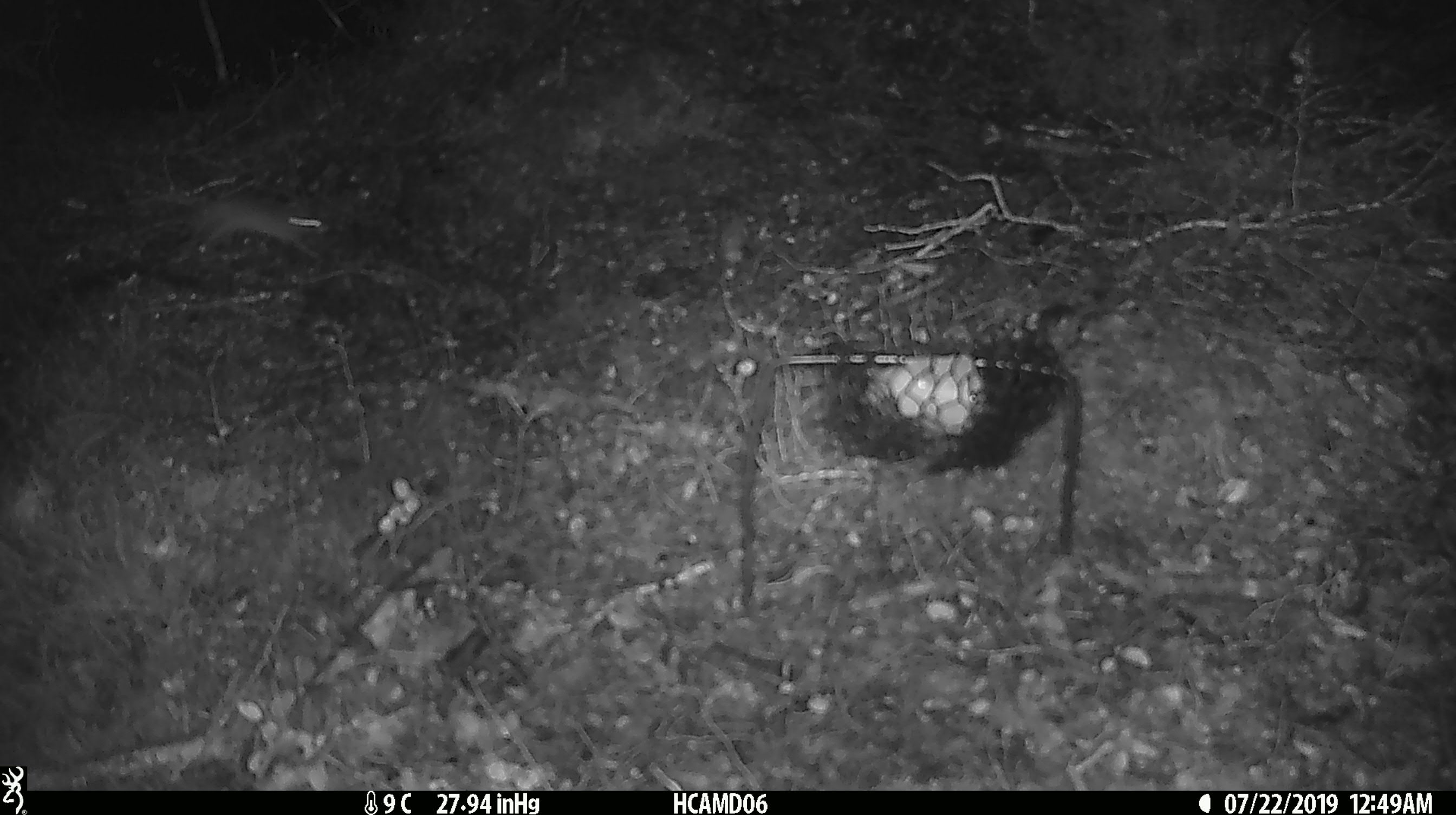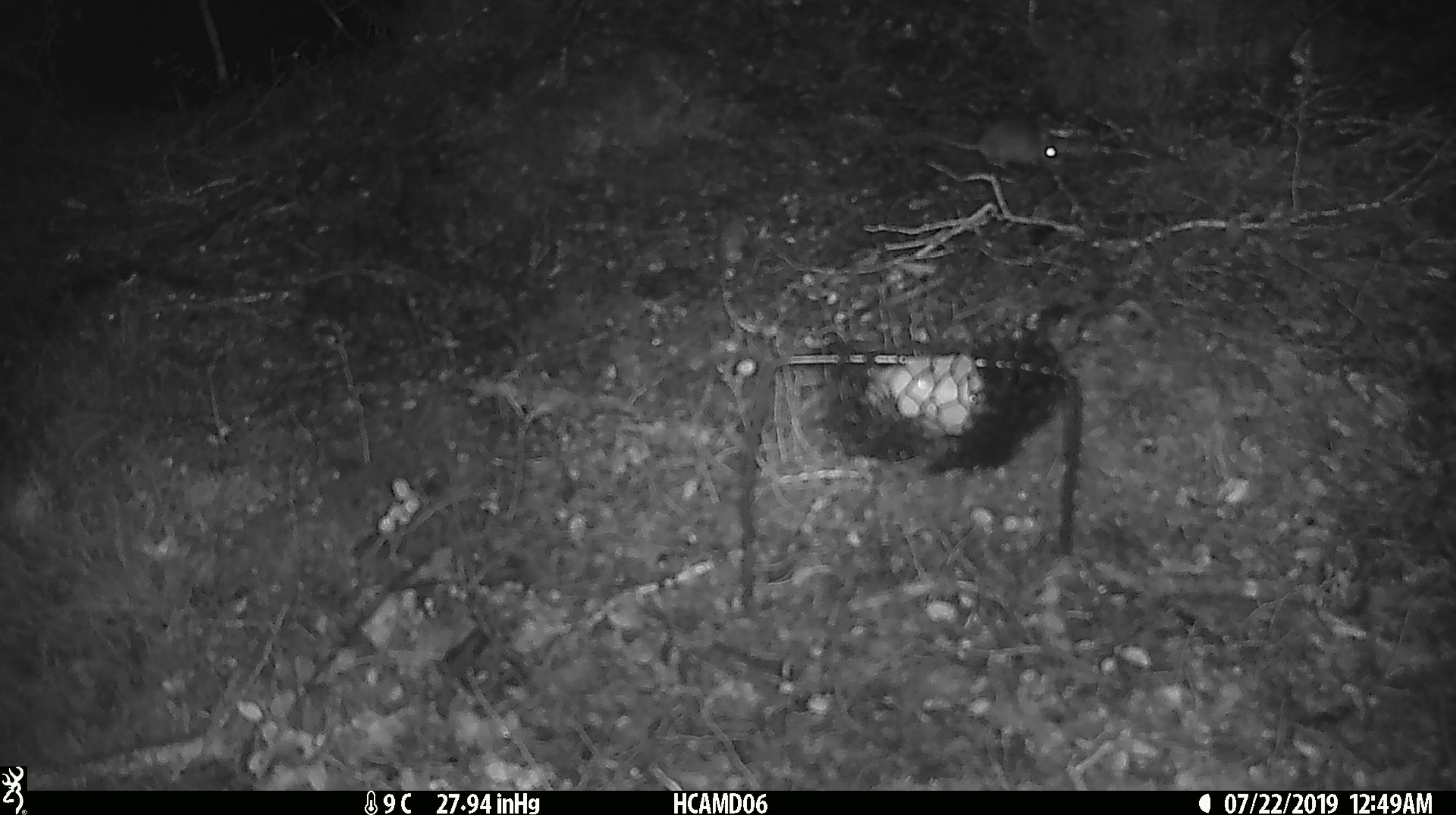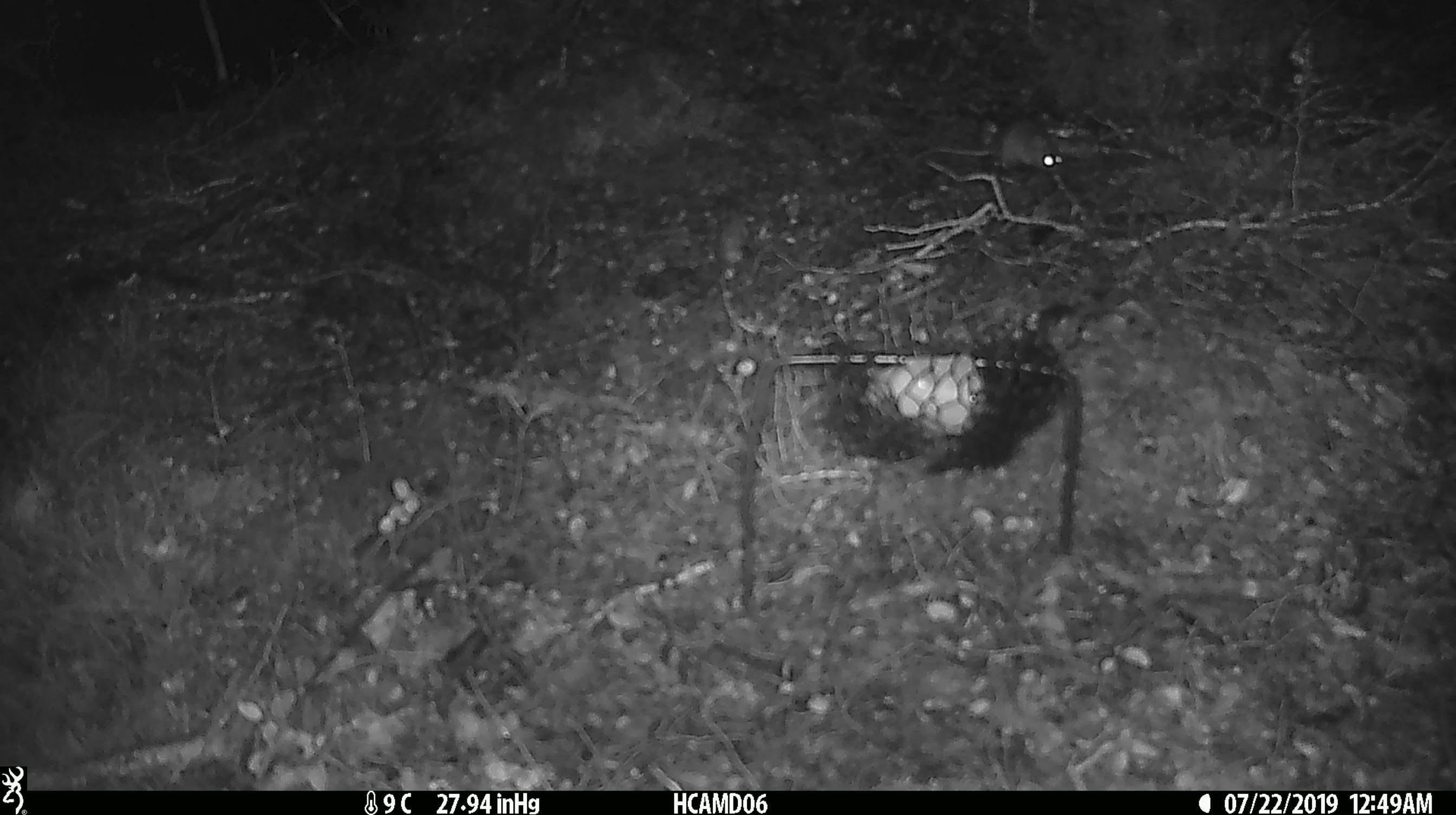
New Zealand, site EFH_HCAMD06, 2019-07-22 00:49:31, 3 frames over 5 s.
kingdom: Animalia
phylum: Chordata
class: Mammalia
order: Rodentia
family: Muridae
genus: Mus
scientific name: Mus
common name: mouse